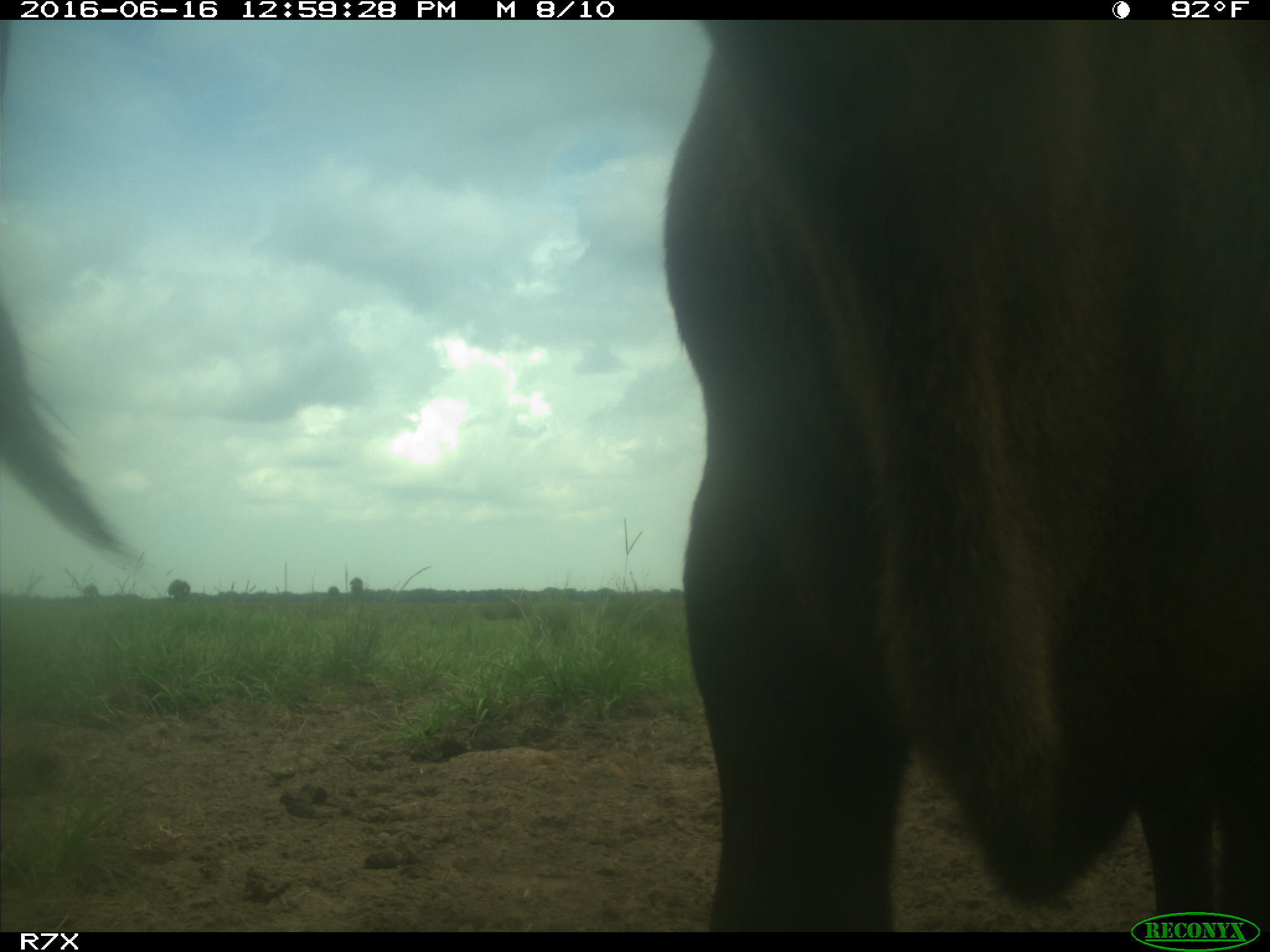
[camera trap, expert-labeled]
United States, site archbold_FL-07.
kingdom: Animalia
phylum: Chordata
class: Mammalia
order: Artiodactyla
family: Bovidae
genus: Bos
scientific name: Bos taurus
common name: domestic cow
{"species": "Bos taurus (domestic cow)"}